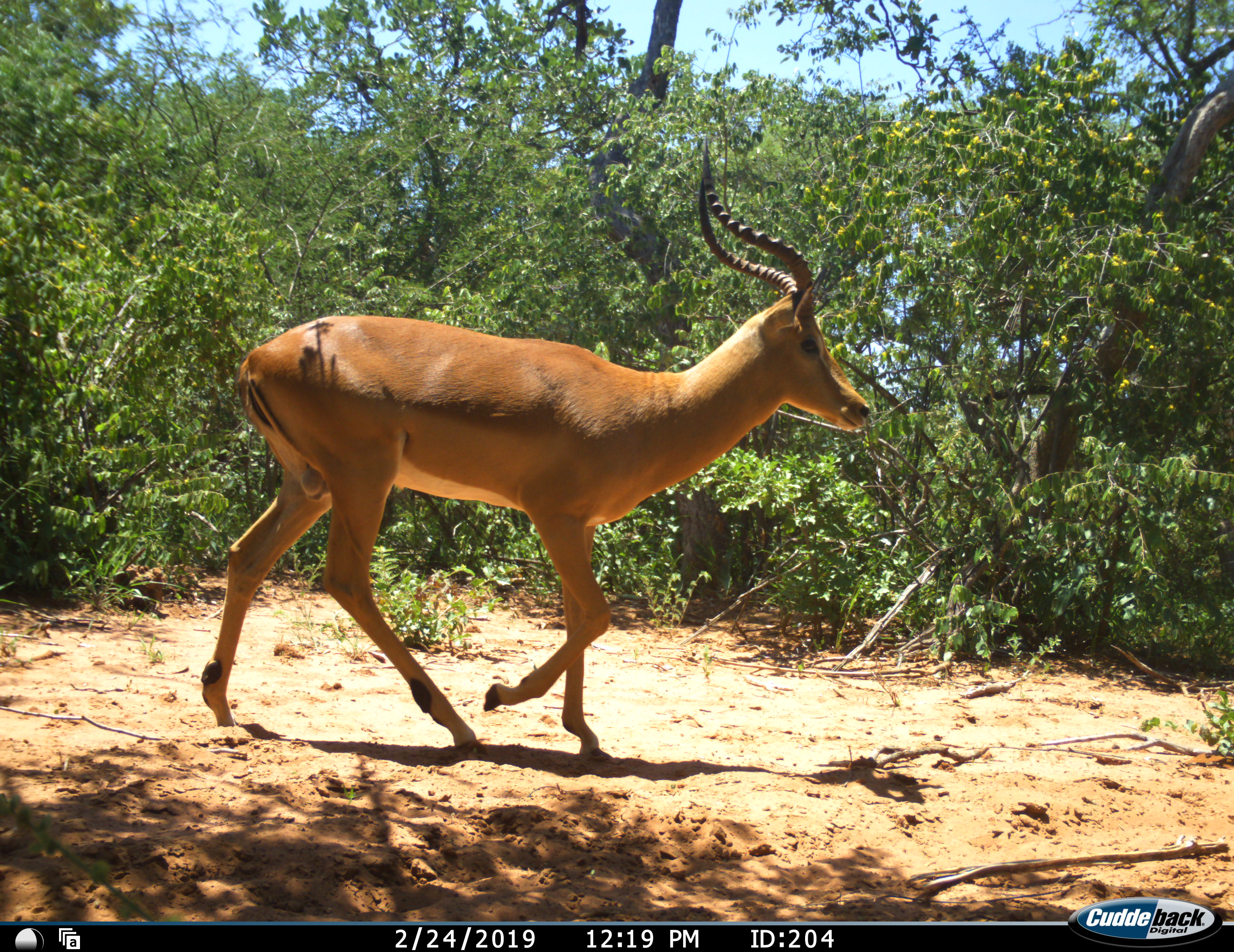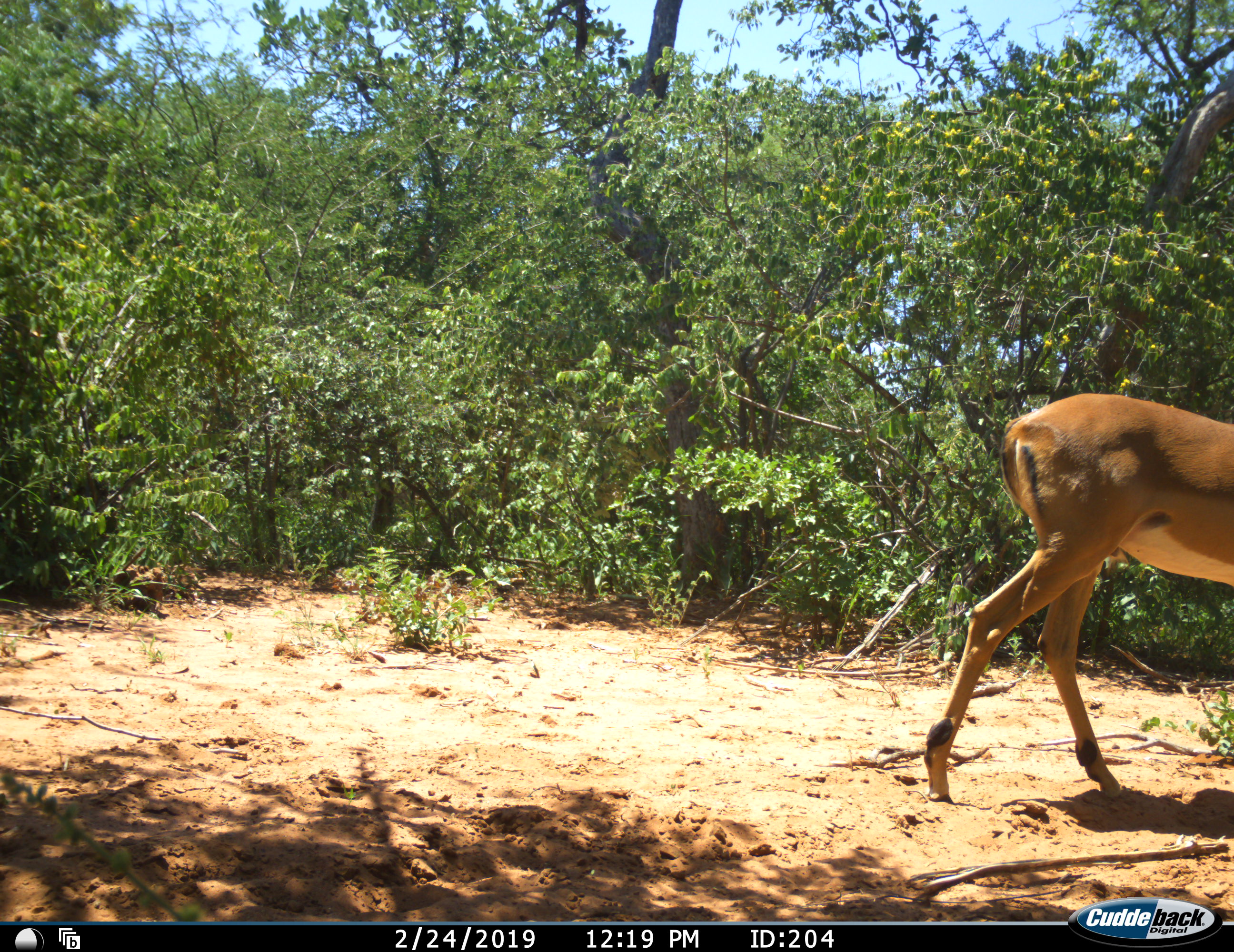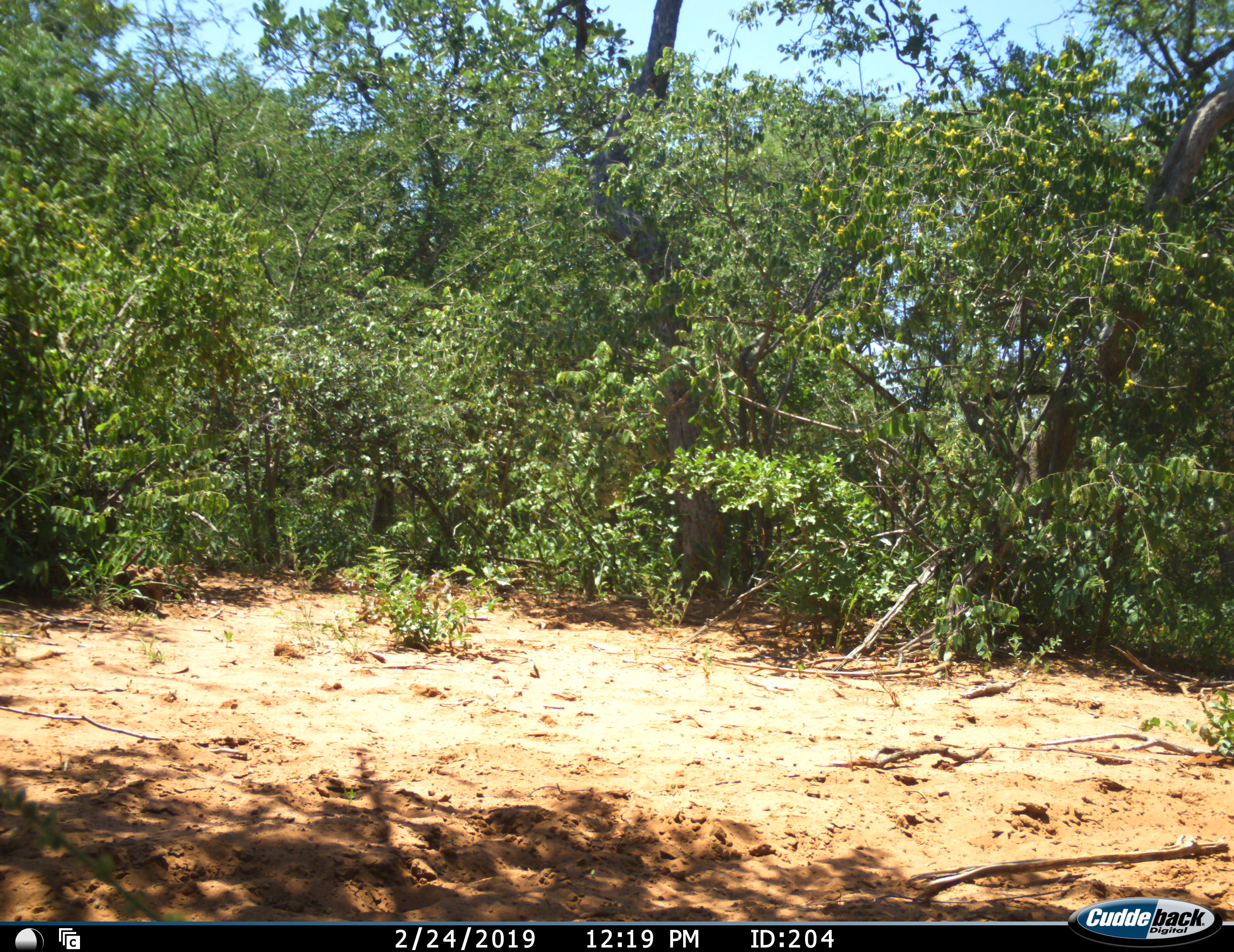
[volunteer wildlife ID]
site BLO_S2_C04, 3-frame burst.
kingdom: Animalia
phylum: Chordata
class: Mammalia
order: Artiodactyla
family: Bovidae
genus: Aepyceros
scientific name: Aepyceros melampus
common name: impala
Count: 1.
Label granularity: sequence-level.